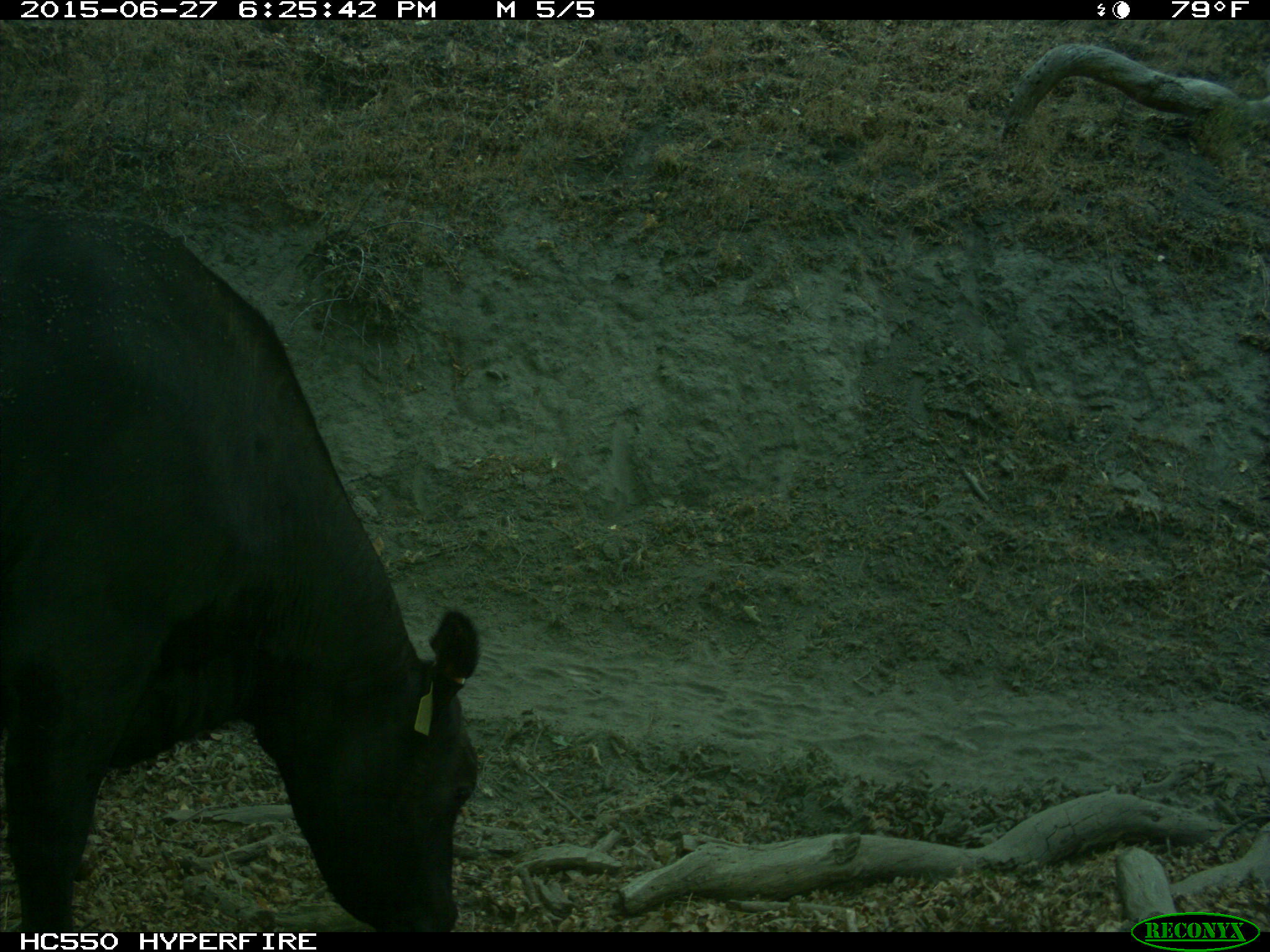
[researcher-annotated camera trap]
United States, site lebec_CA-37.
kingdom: Animalia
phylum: Chordata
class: Mammalia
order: Artiodactyla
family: Bovidae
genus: Bos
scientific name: Bos taurus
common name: domestic cow